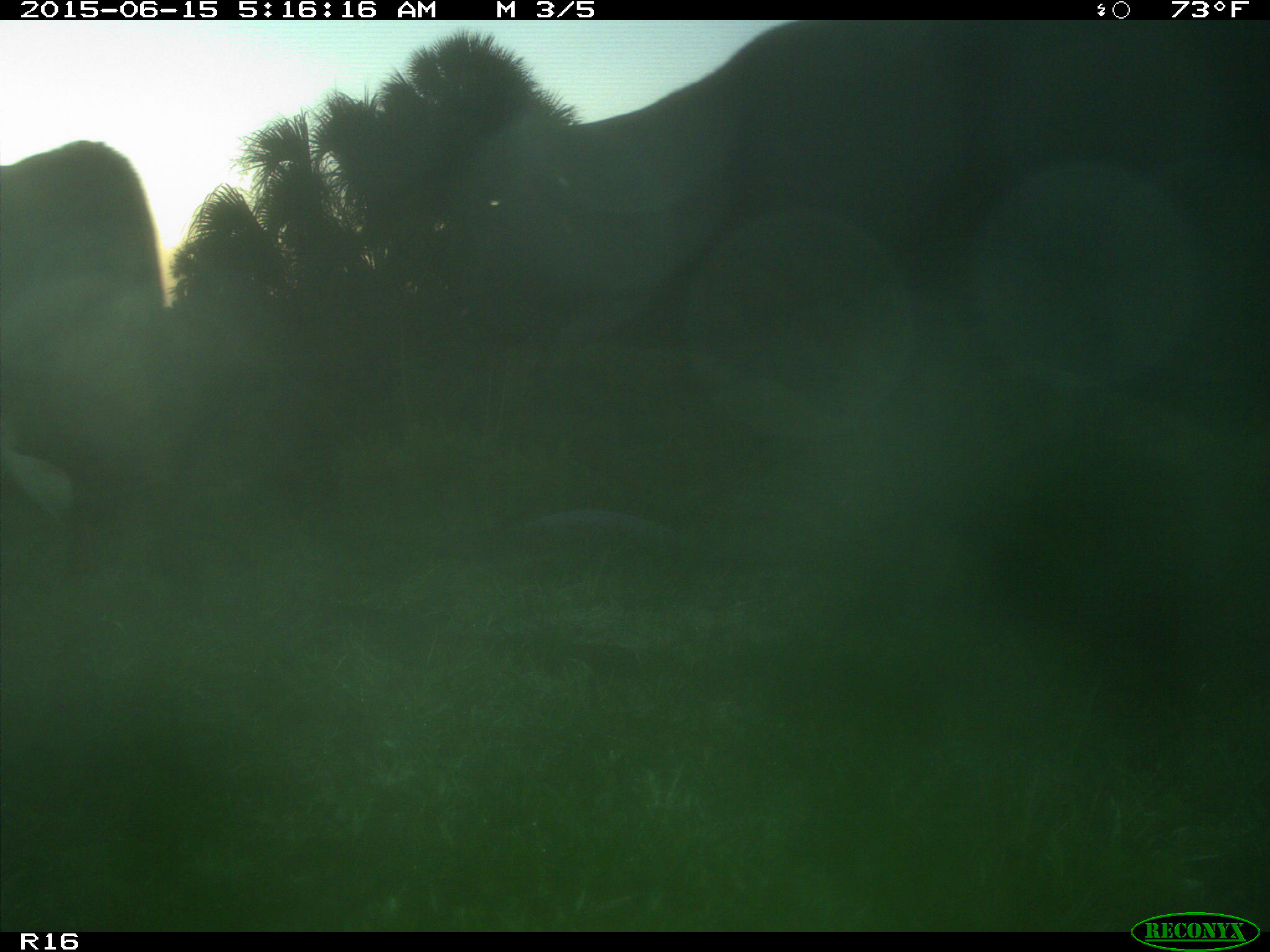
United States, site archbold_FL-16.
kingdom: Animalia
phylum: Chordata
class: Mammalia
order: Artiodactyla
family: Bovidae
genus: Bos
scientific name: Bos taurus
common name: domestic cow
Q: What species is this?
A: Bos taurus (domestic cow).